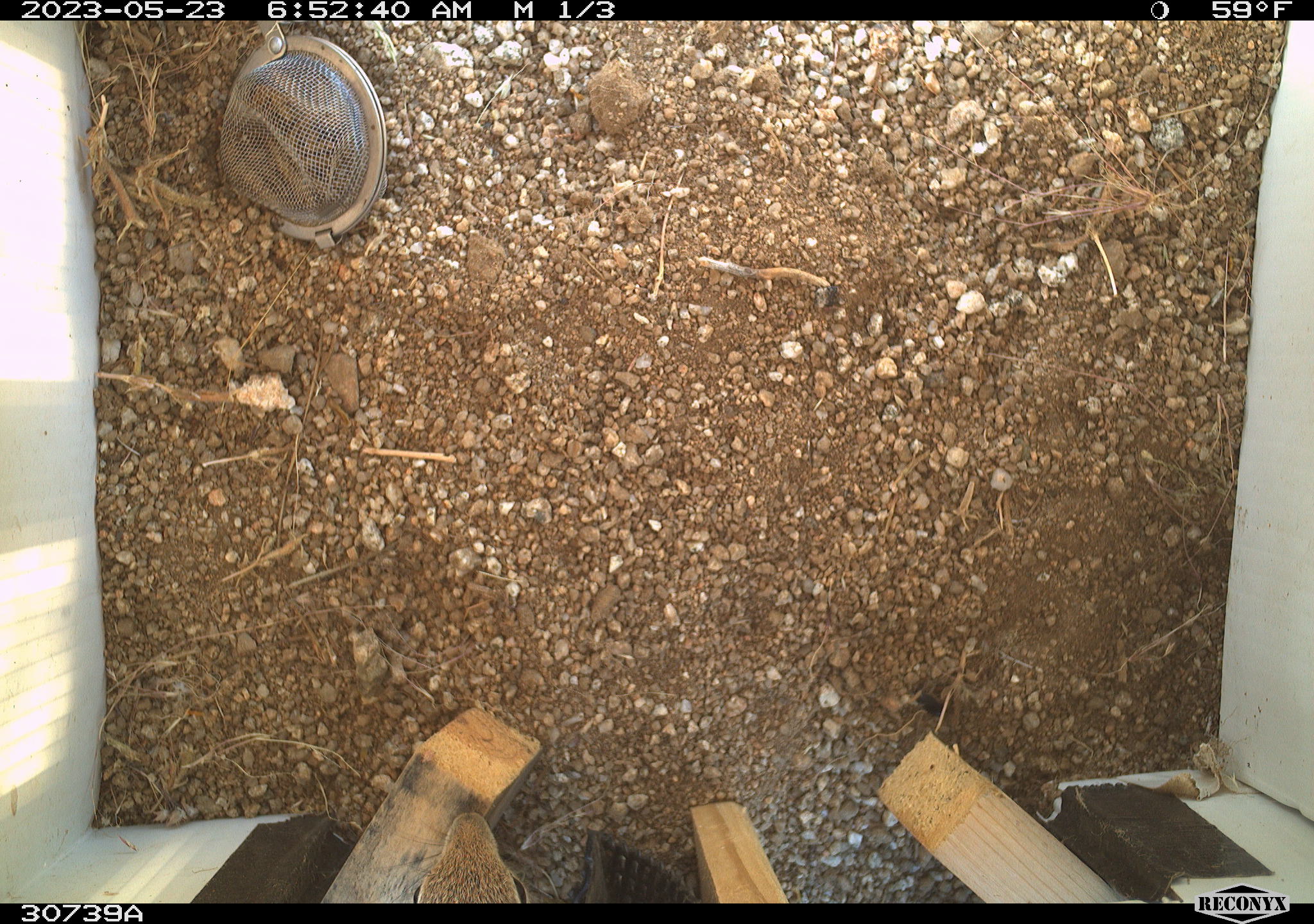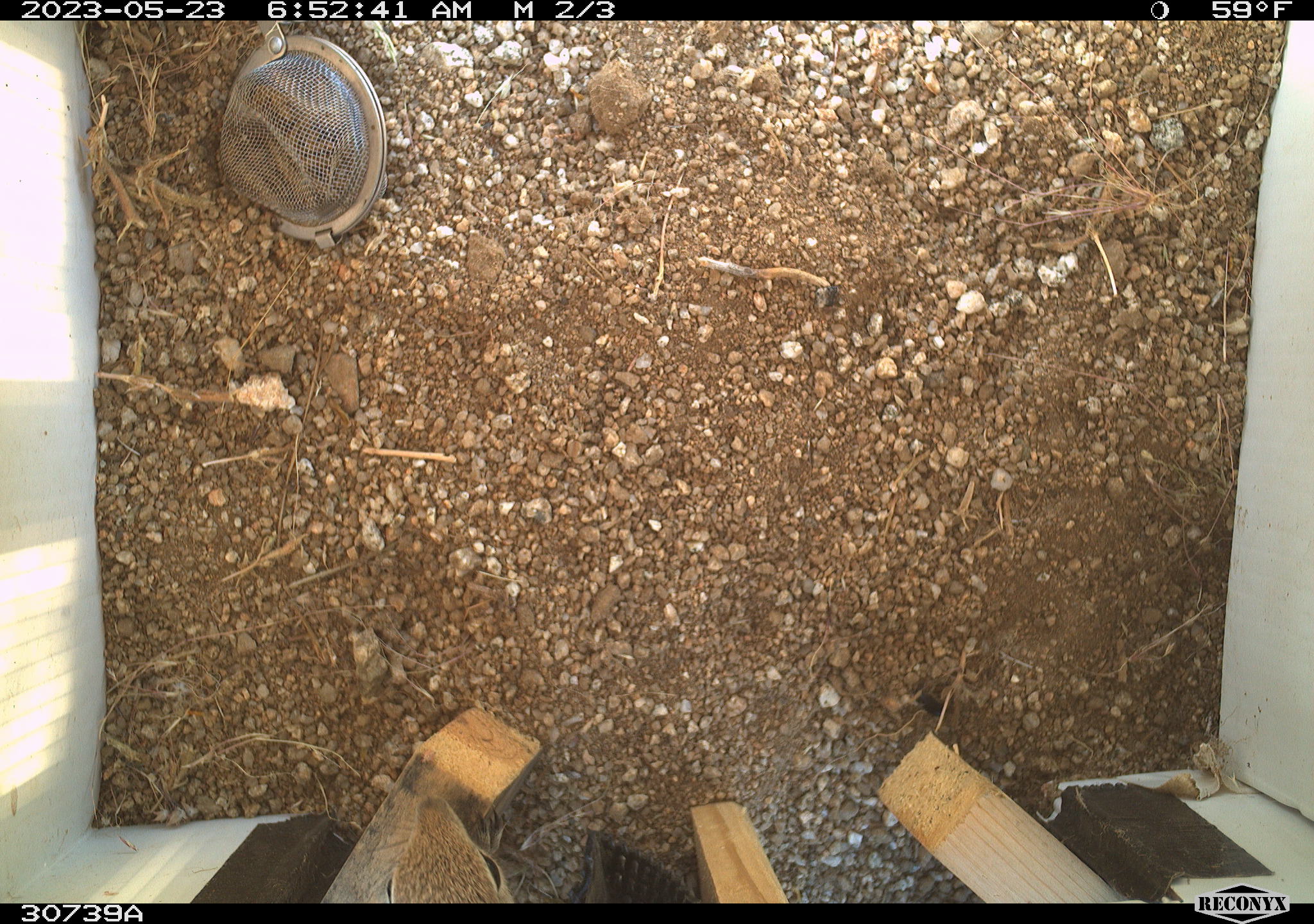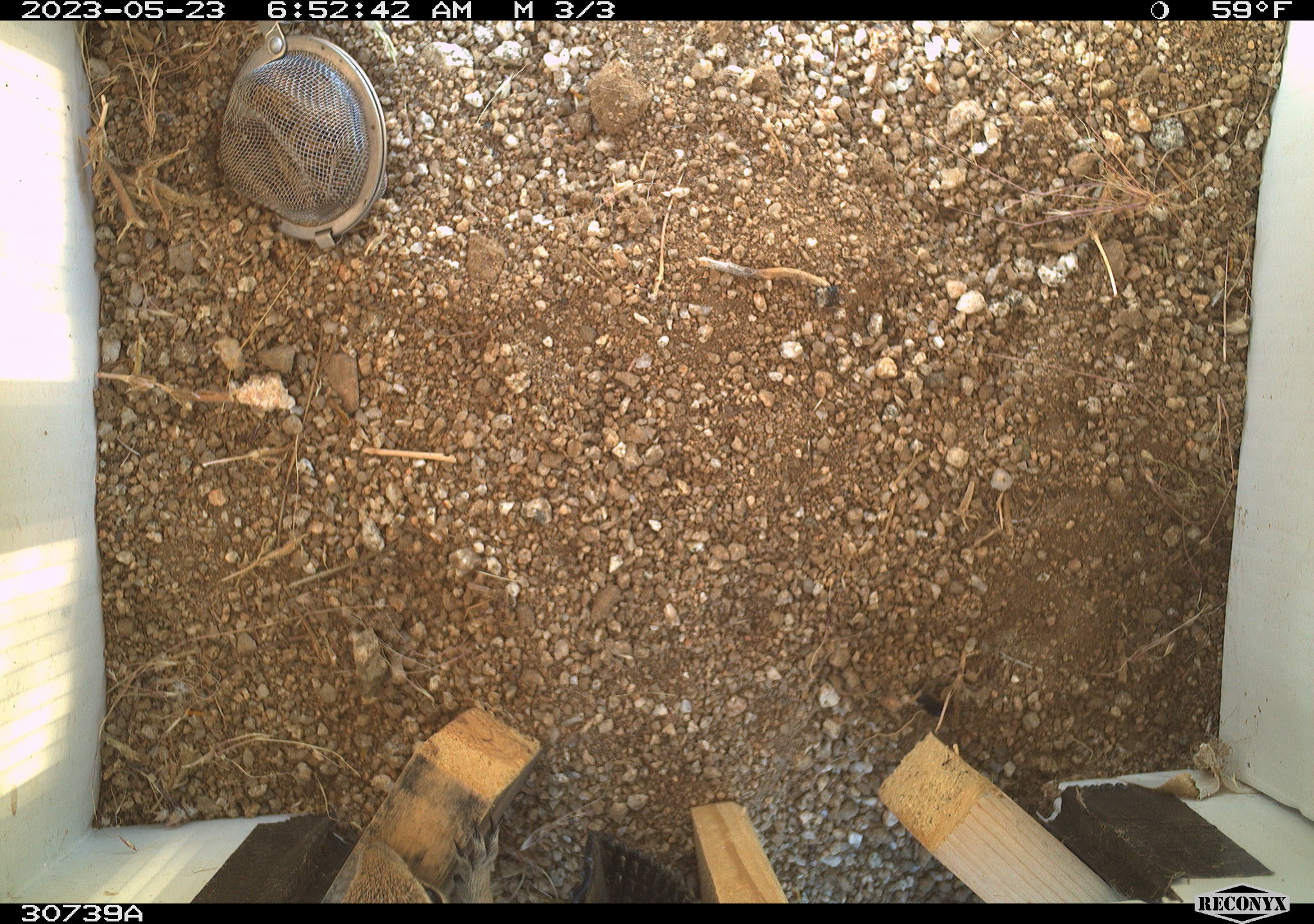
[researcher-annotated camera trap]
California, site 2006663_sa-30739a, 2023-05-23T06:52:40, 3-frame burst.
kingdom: Animalia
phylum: Chordata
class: Mammalia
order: Rodentia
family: Sciuridae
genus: Ammospermophilus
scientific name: Ammospermophilus leucurus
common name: white-tailed antelope squirrel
White-tailed antelope squirrel (Ammospermophilus leucurus).